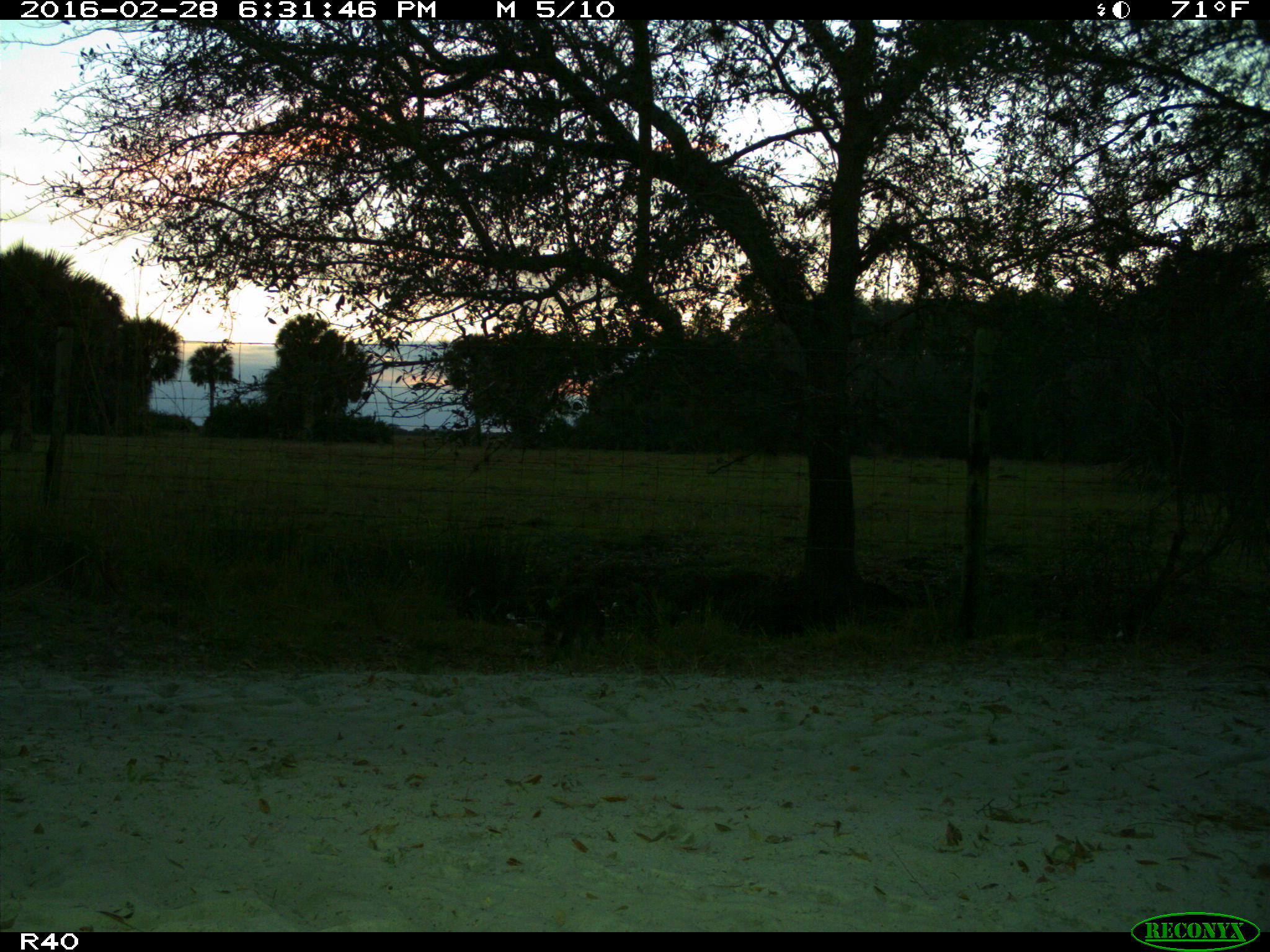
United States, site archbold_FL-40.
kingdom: Animalia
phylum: Chordata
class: Mammalia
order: Carnivora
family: Procyonidae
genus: Procyon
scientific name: Procyon lotor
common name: common raccoon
Procyon lotor (common raccoon).